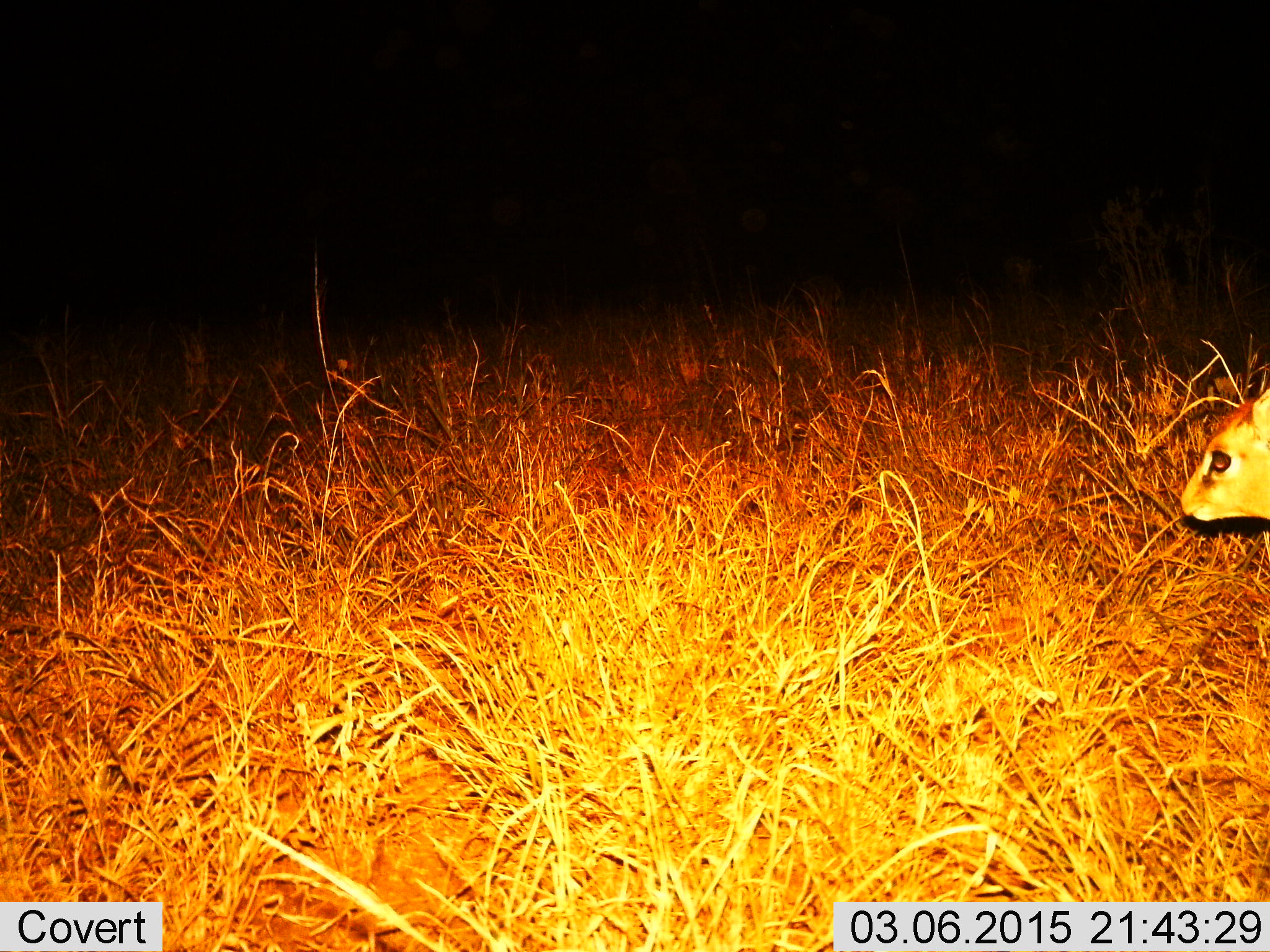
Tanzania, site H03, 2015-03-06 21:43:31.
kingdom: Animalia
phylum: Chordata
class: Mammalia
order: Artiodactyla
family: Bovidae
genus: Madoqua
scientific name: Madoqua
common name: dikdik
Dikdik (Madoqua), count 1. Behavior (volunteer vote fractions): standing 70%, resting 0%, moving 20%, interacting 0%. Young present (vote fraction): 10%. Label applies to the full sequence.